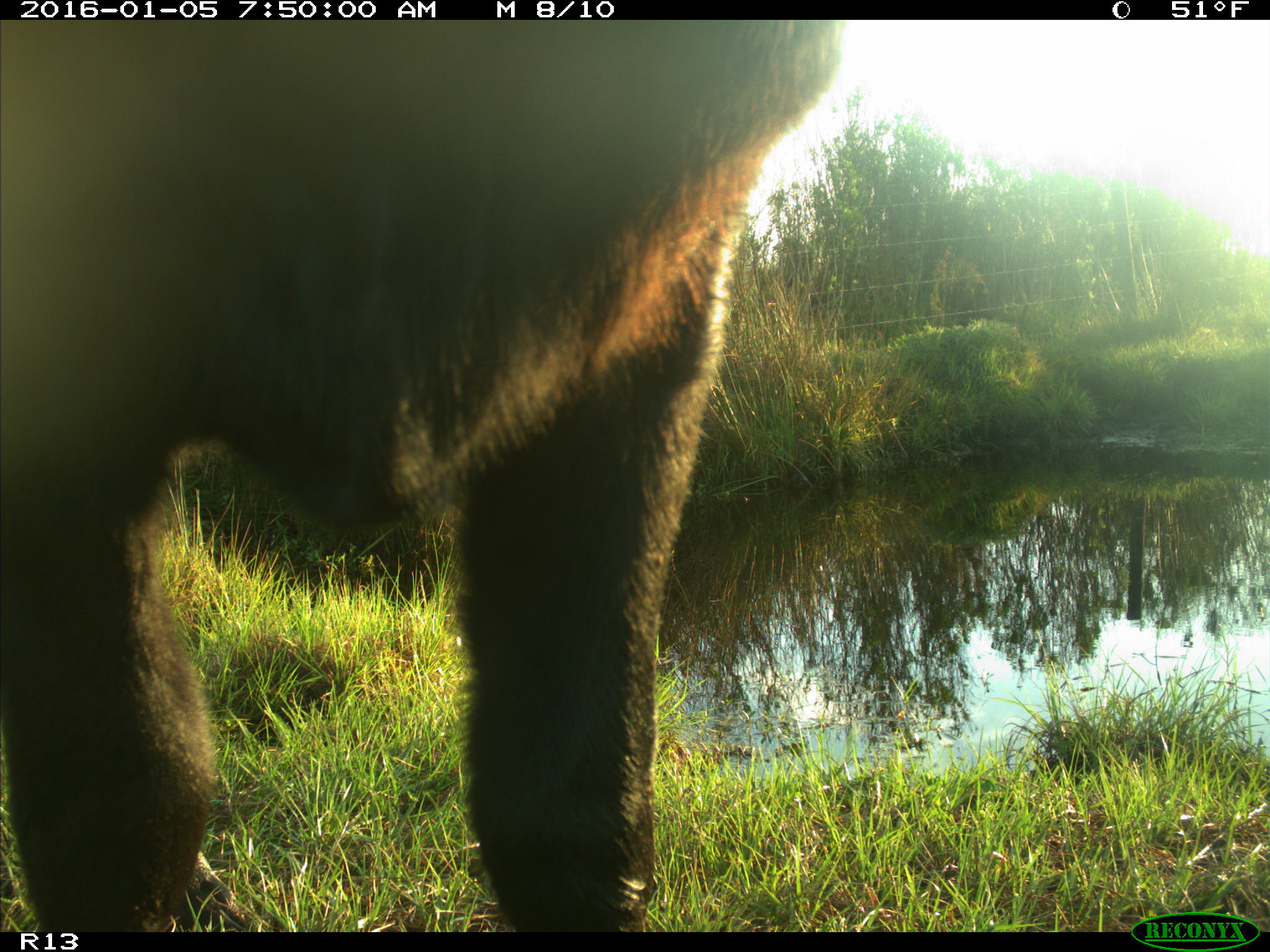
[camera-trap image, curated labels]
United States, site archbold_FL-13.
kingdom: Animalia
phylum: Chordata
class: Mammalia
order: Artiodactyla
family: Bovidae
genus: Bos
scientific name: Bos taurus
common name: domestic cow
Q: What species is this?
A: Bos taurus (domestic cow).